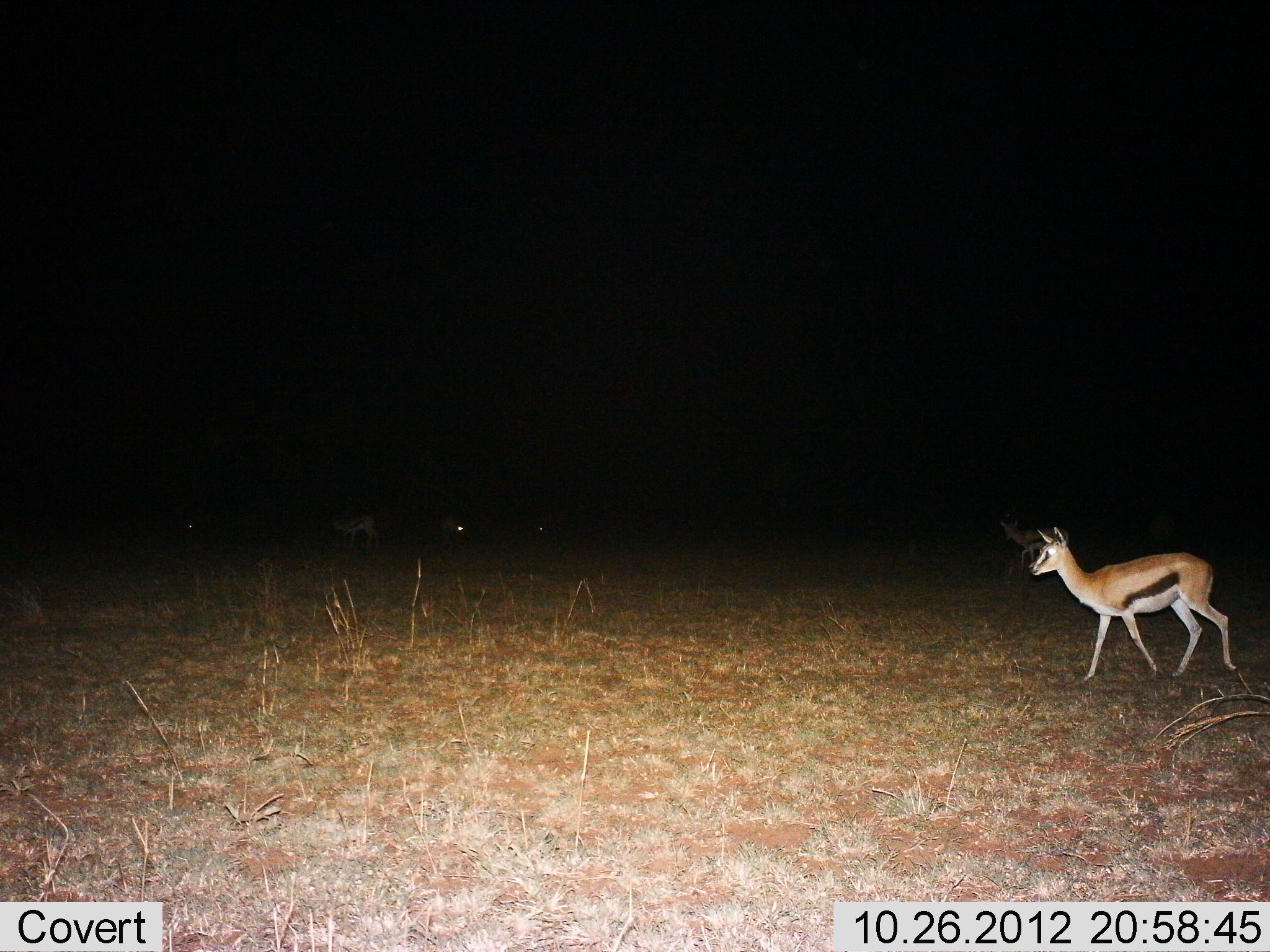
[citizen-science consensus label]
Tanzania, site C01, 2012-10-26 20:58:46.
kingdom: Animalia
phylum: Chordata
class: Mammalia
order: Artiodactyla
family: Bovidae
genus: Eudorcas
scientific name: Eudorcas thomsonii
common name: thomson's gazelle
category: gazellethomsons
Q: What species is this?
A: Gazellethomsons (thomson's gazelle) (Eudorcas thomsonii).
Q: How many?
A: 5.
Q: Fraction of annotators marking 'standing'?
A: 30%.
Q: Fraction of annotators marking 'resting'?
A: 0%.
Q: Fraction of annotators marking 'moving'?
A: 90%.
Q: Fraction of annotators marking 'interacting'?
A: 0%.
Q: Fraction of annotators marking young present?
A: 0%.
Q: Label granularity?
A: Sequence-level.